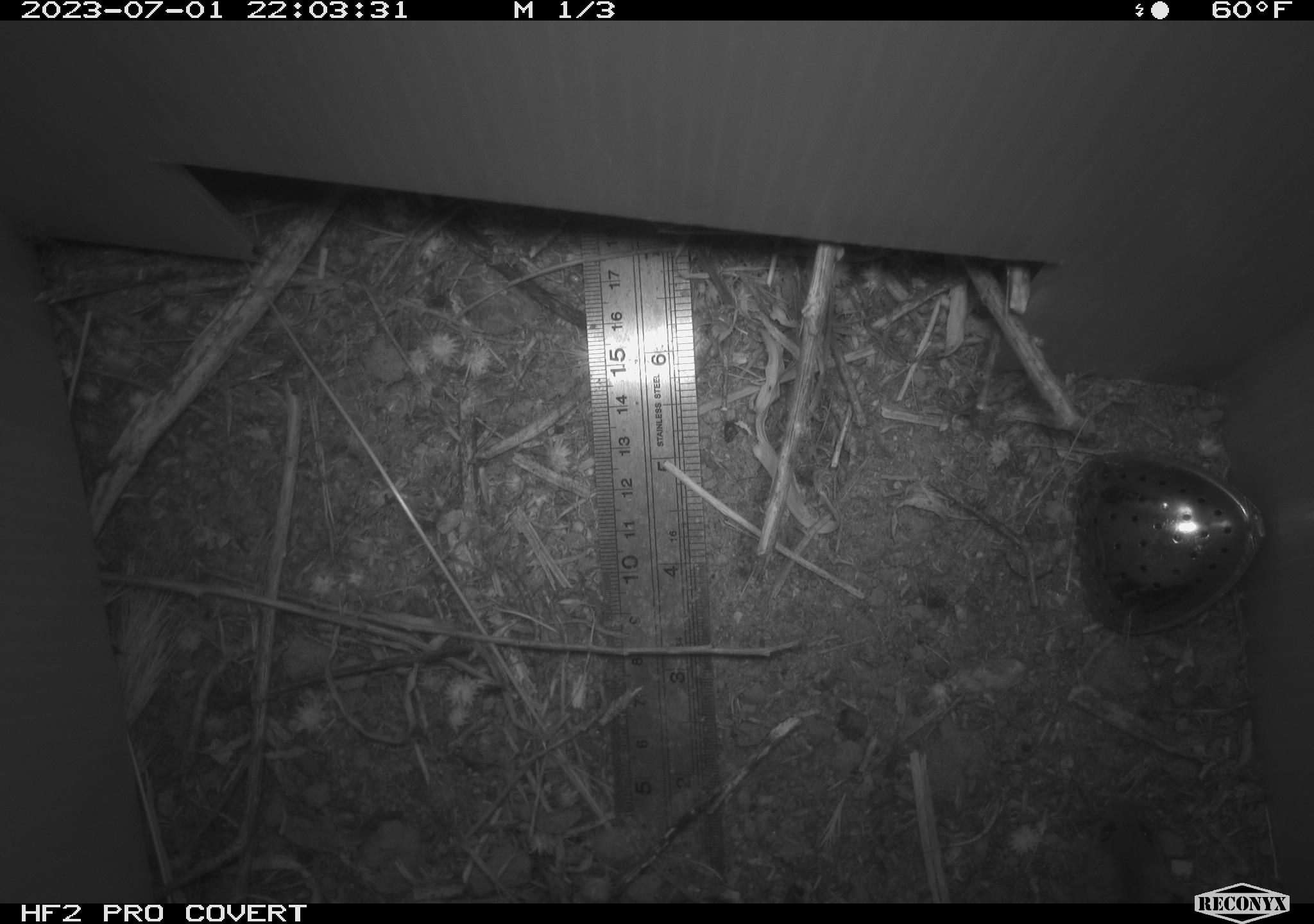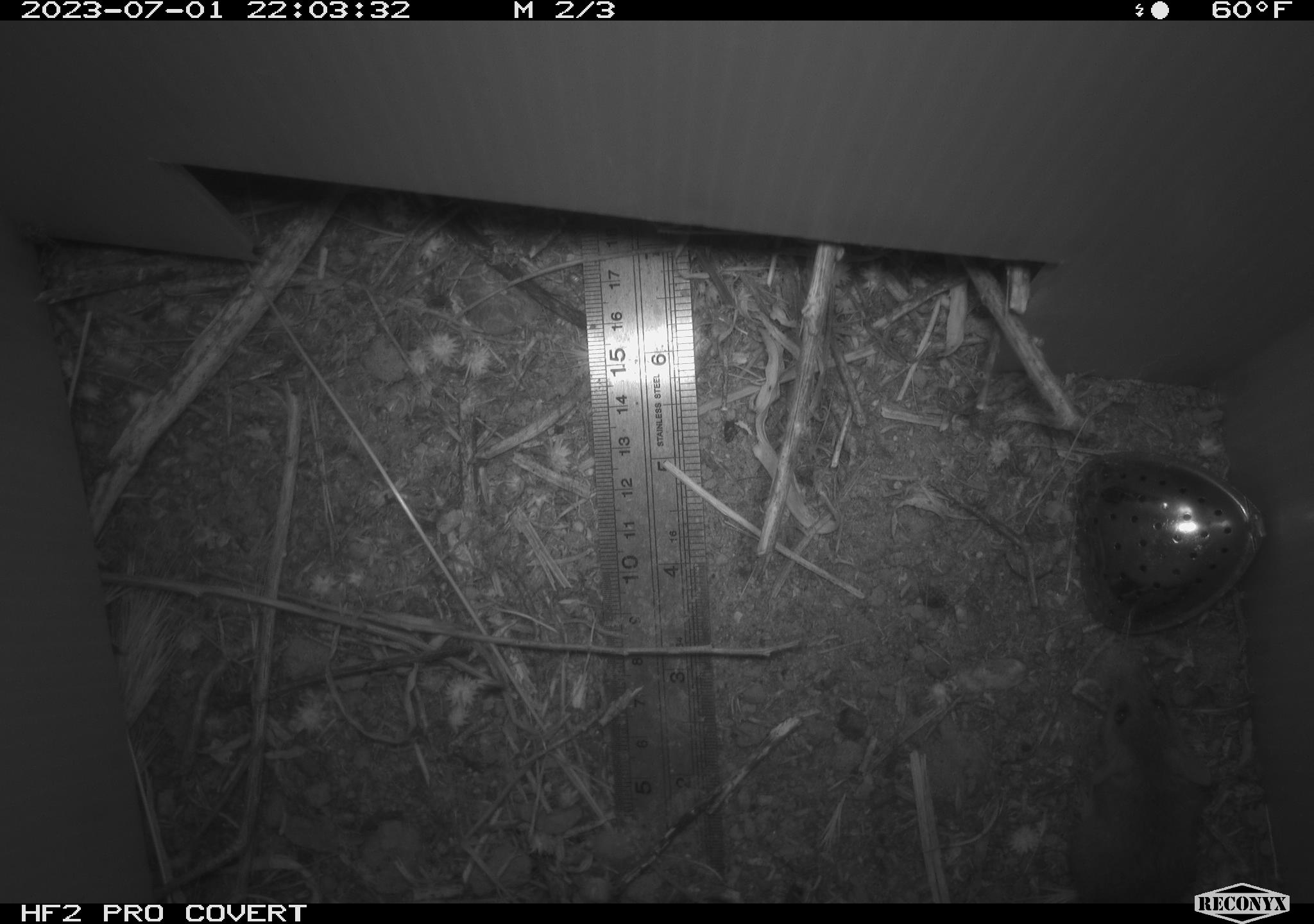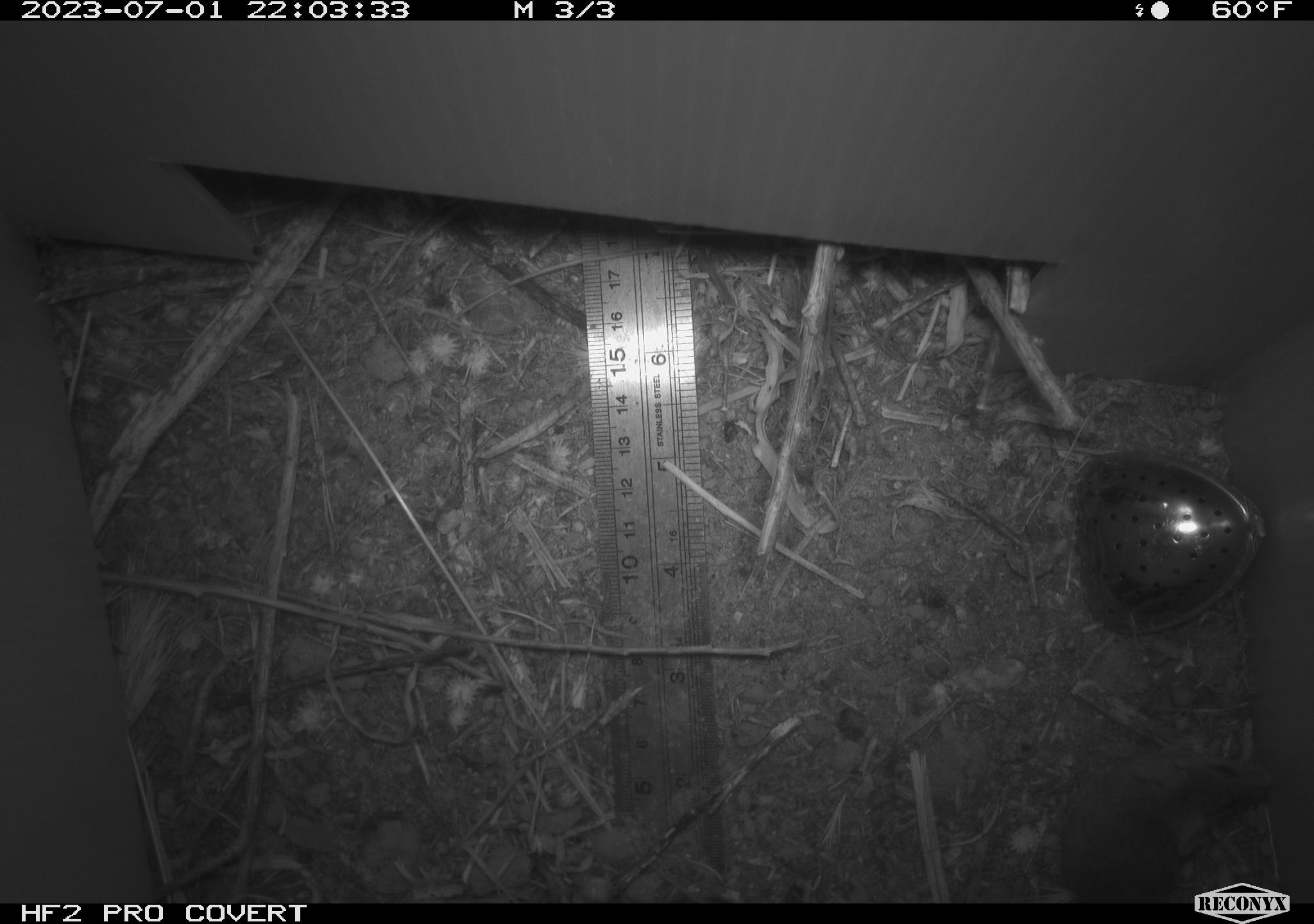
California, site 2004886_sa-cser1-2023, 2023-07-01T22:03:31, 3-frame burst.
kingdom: Animalia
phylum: Chordata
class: Mammalia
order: Rodentia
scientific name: Rodentia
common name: mouse species